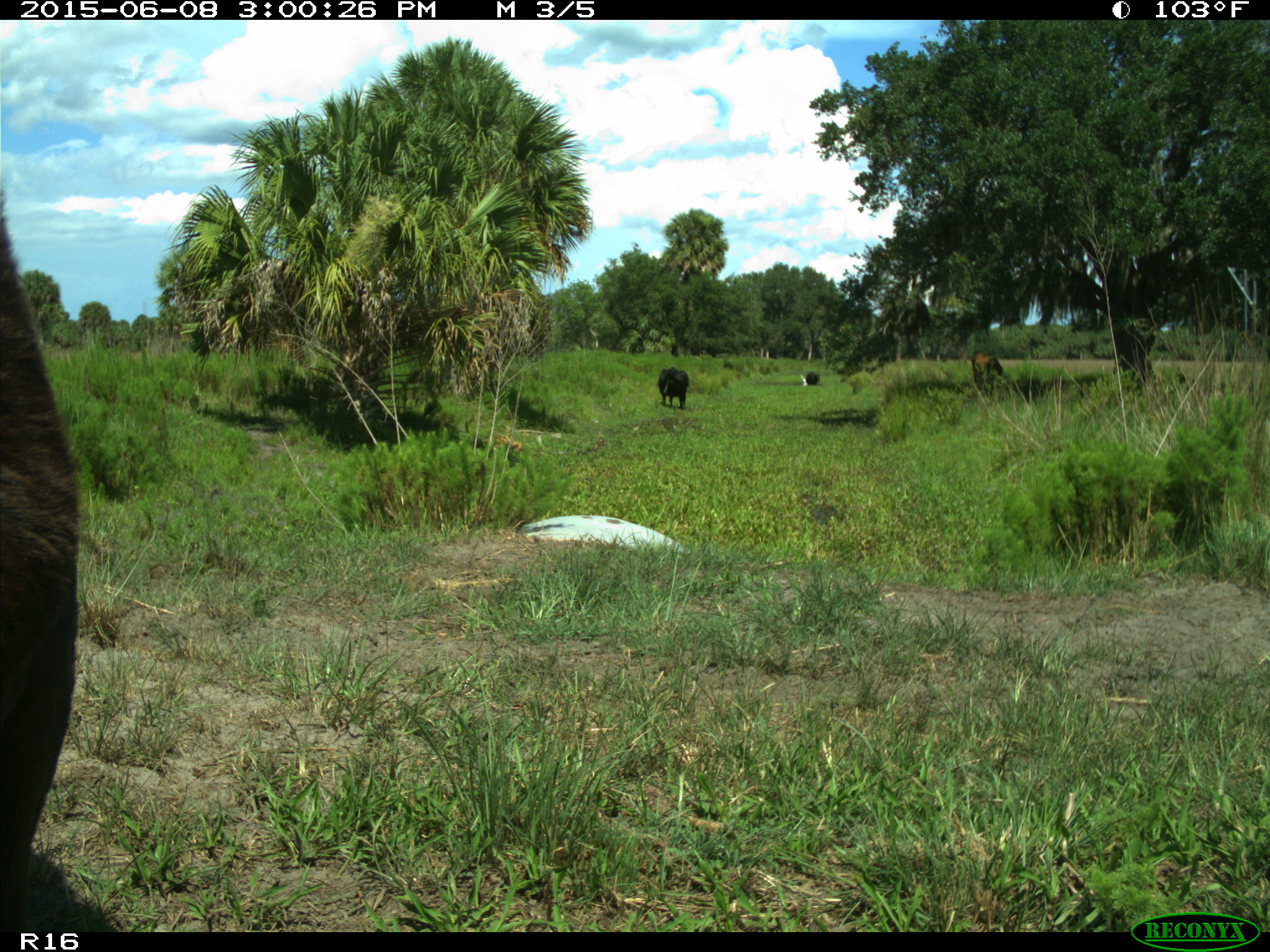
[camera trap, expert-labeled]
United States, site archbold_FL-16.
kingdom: Animalia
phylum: Chordata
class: Mammalia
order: Artiodactyla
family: Bovidae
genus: Bos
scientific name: Bos taurus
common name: domestic cow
Bos taurus (domestic cow).